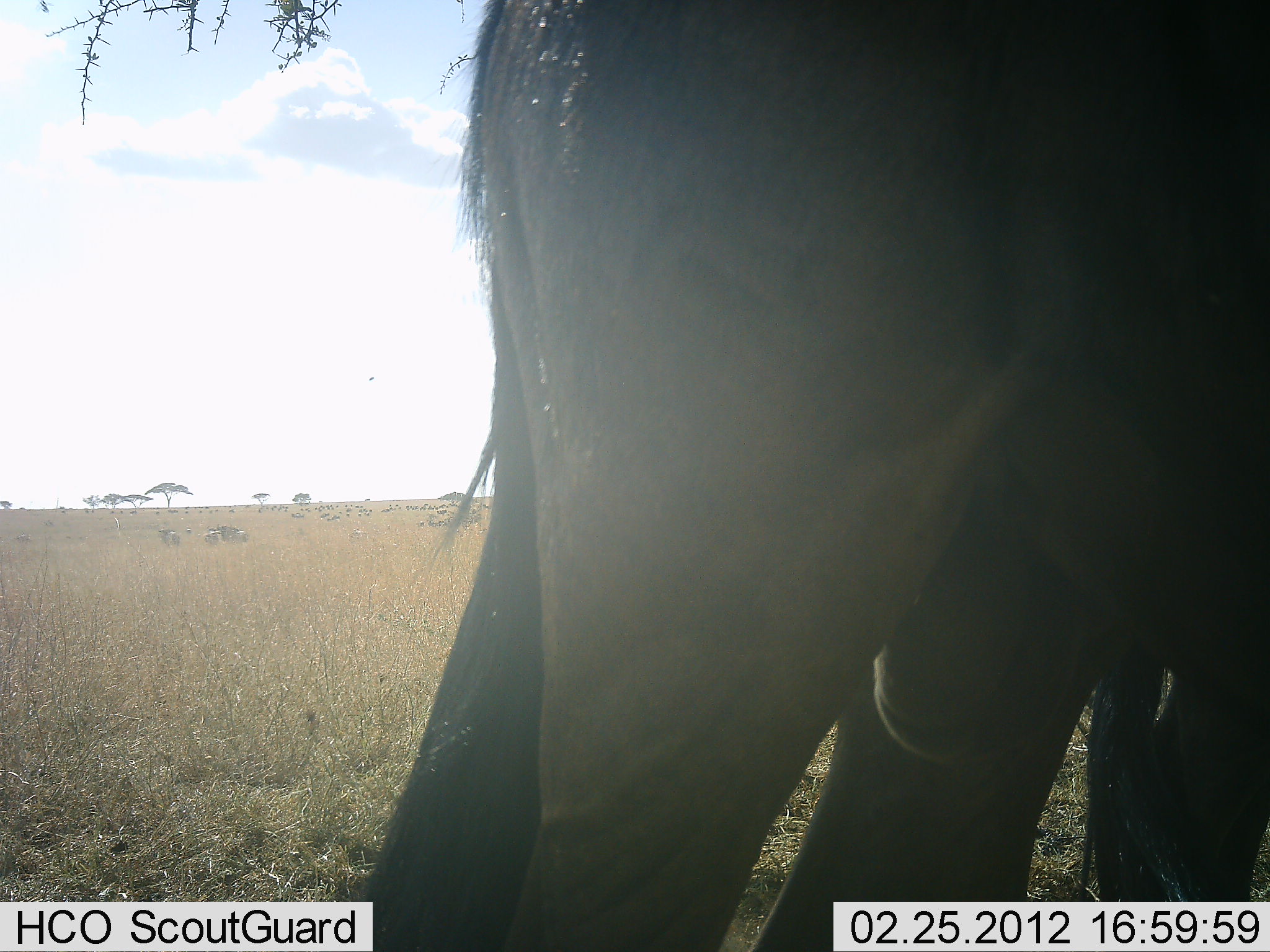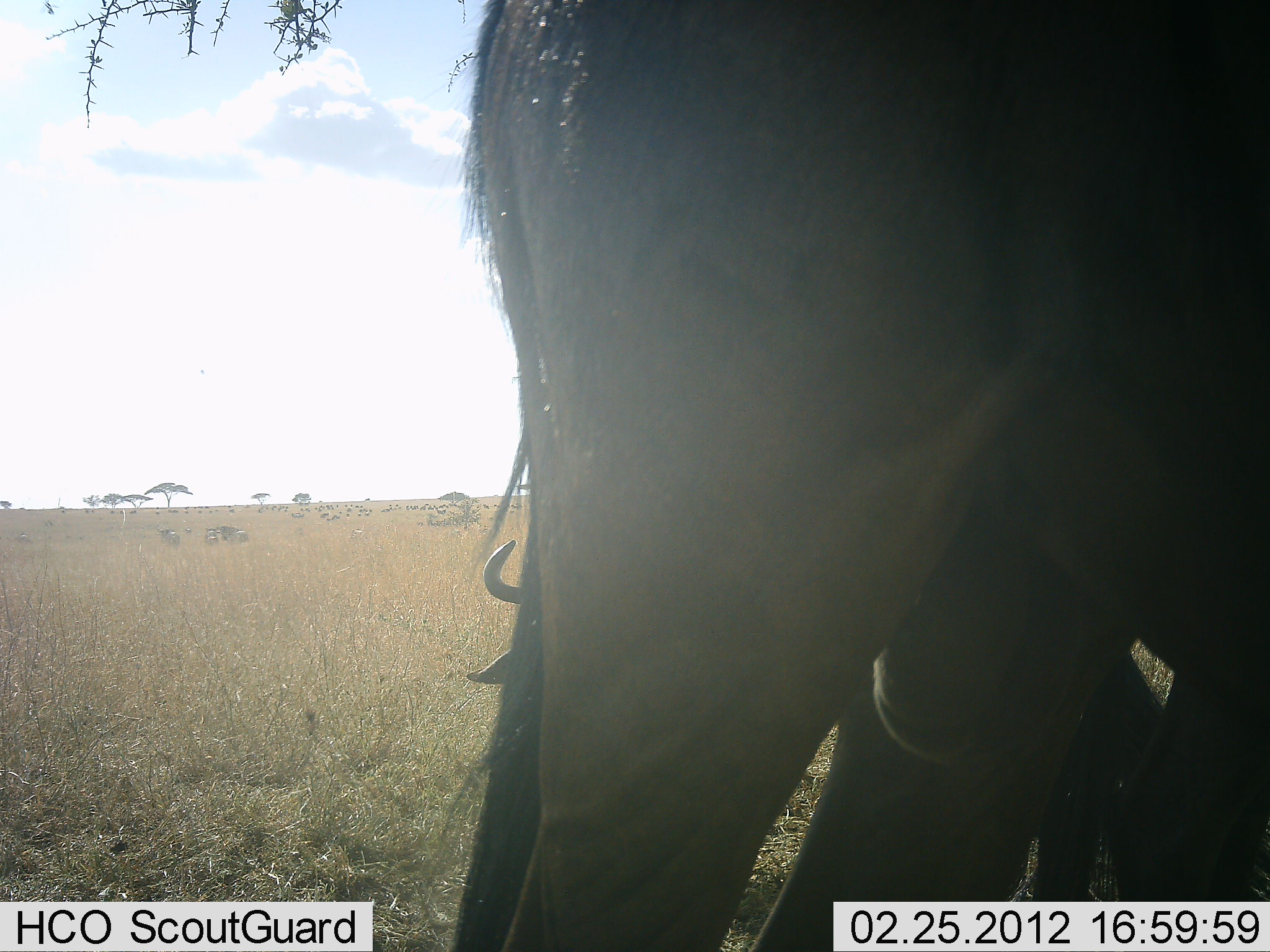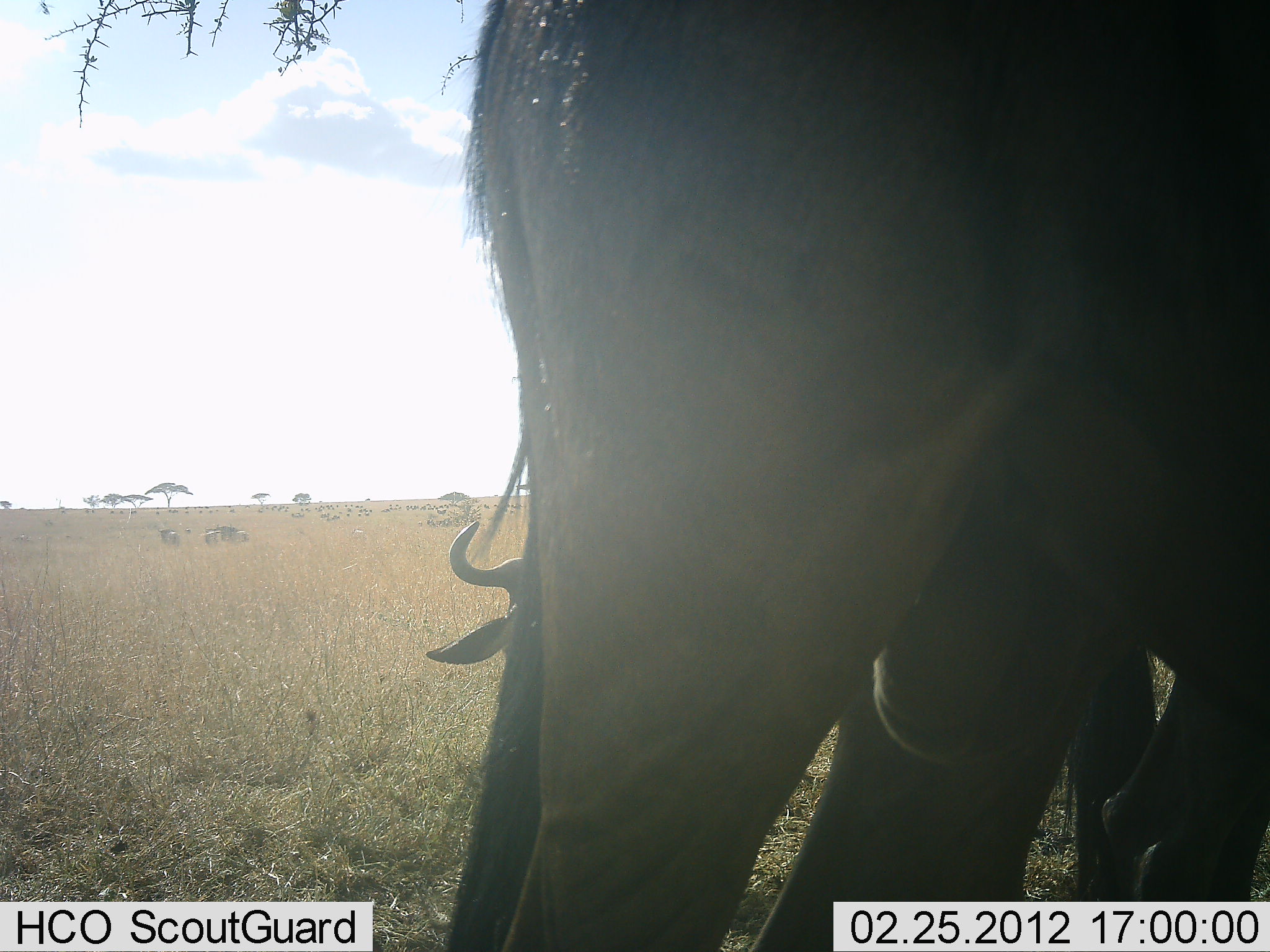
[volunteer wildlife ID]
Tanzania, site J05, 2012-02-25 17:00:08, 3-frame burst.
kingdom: Animalia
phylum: Chordata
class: Mammalia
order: Artiodactyla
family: Bovidae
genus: Connochaetes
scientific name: Connochaetes taurinus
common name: blue wildebeest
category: wildebeest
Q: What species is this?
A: Wildebeest (blue wildebeest) (Connochaetes taurinus).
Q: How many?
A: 2.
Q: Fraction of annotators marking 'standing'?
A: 81%.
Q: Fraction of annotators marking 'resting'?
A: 19%.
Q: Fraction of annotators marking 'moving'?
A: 0%.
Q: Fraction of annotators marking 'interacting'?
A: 0%.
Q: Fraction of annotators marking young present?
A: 6%.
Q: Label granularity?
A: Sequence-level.